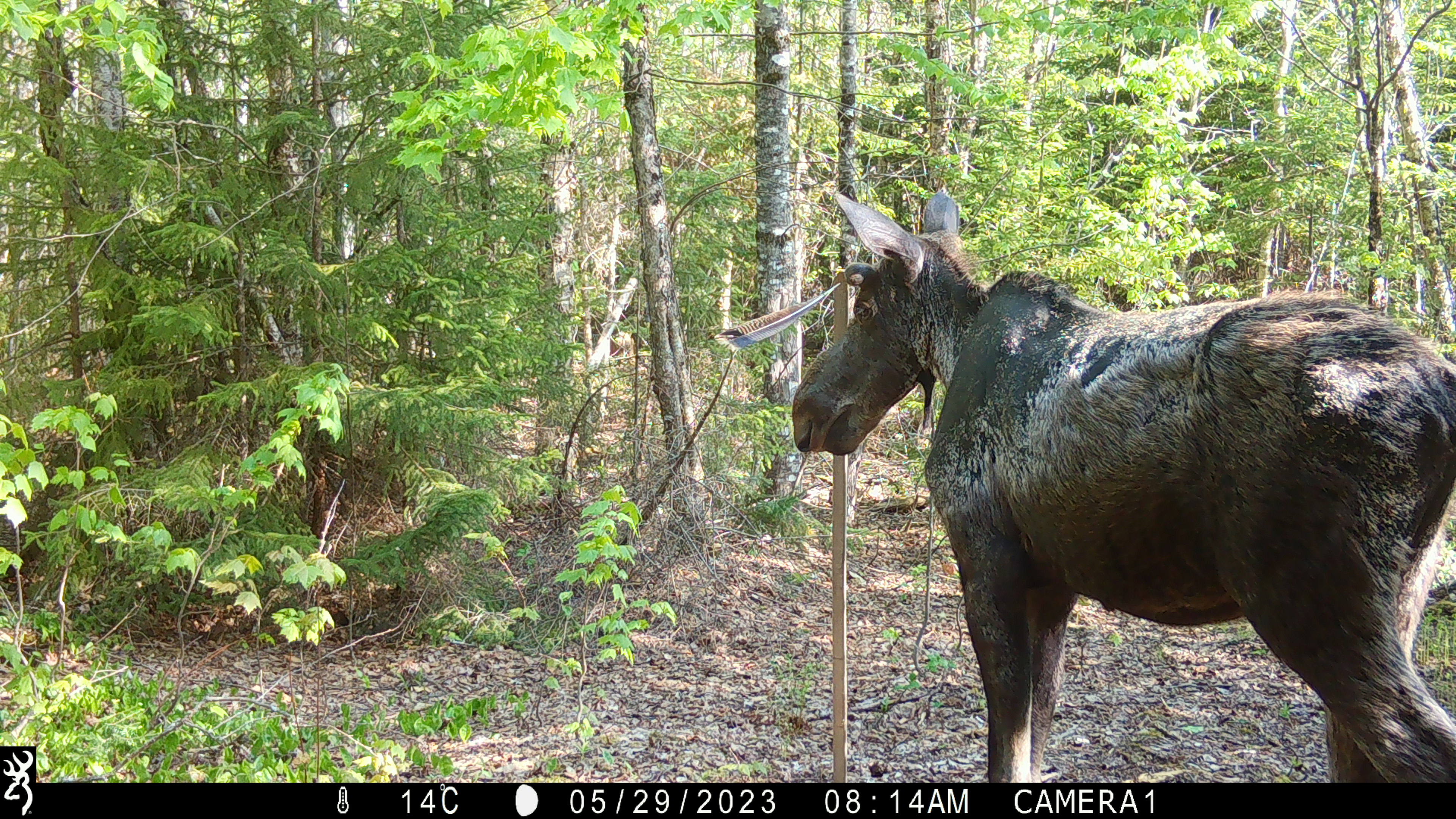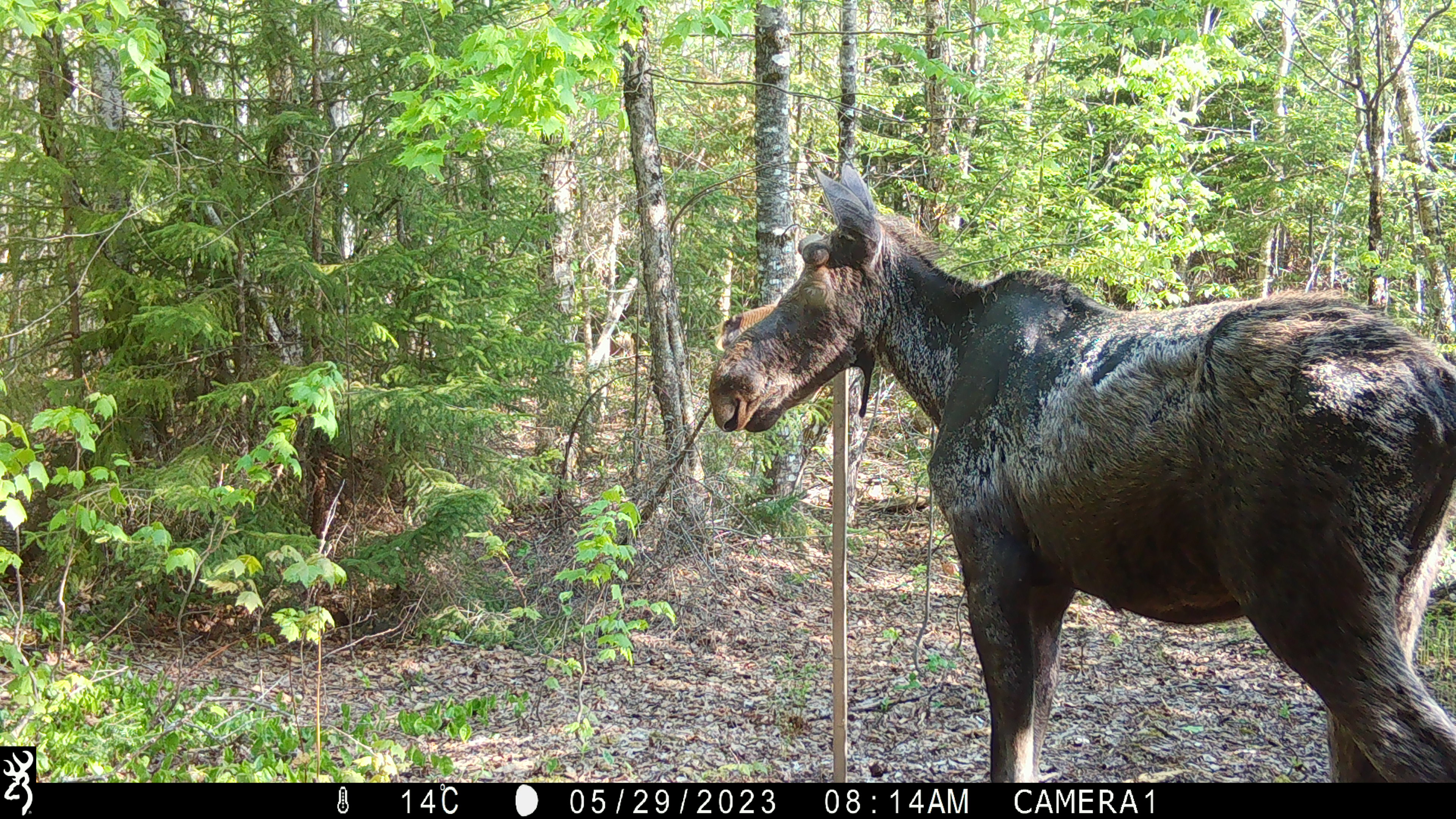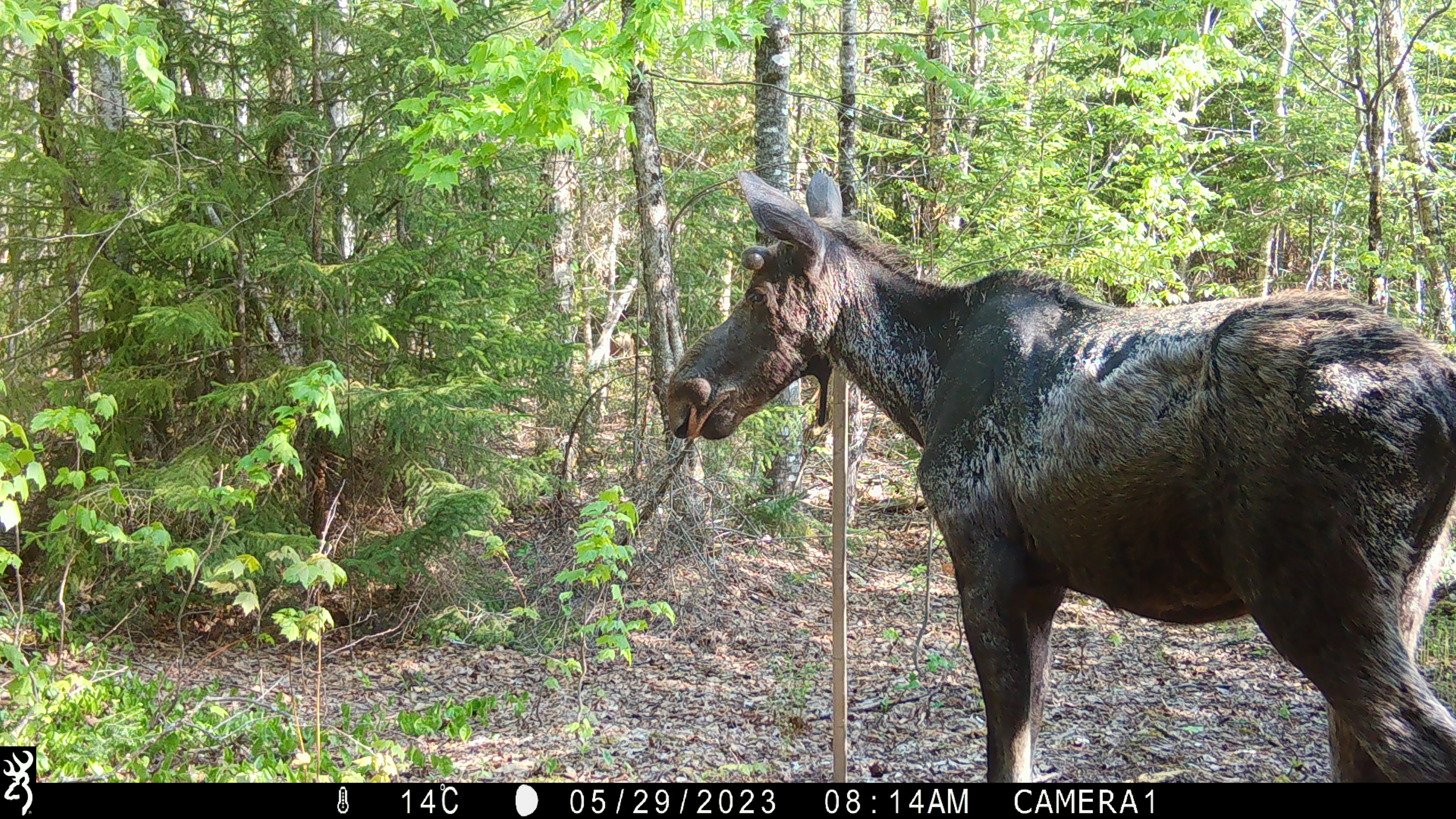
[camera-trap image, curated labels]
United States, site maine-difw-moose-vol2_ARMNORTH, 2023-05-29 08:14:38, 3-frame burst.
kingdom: Animalia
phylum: Chordata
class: Mammalia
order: Artiodactyla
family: Cervidae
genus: Alces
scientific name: Alces alces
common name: moose